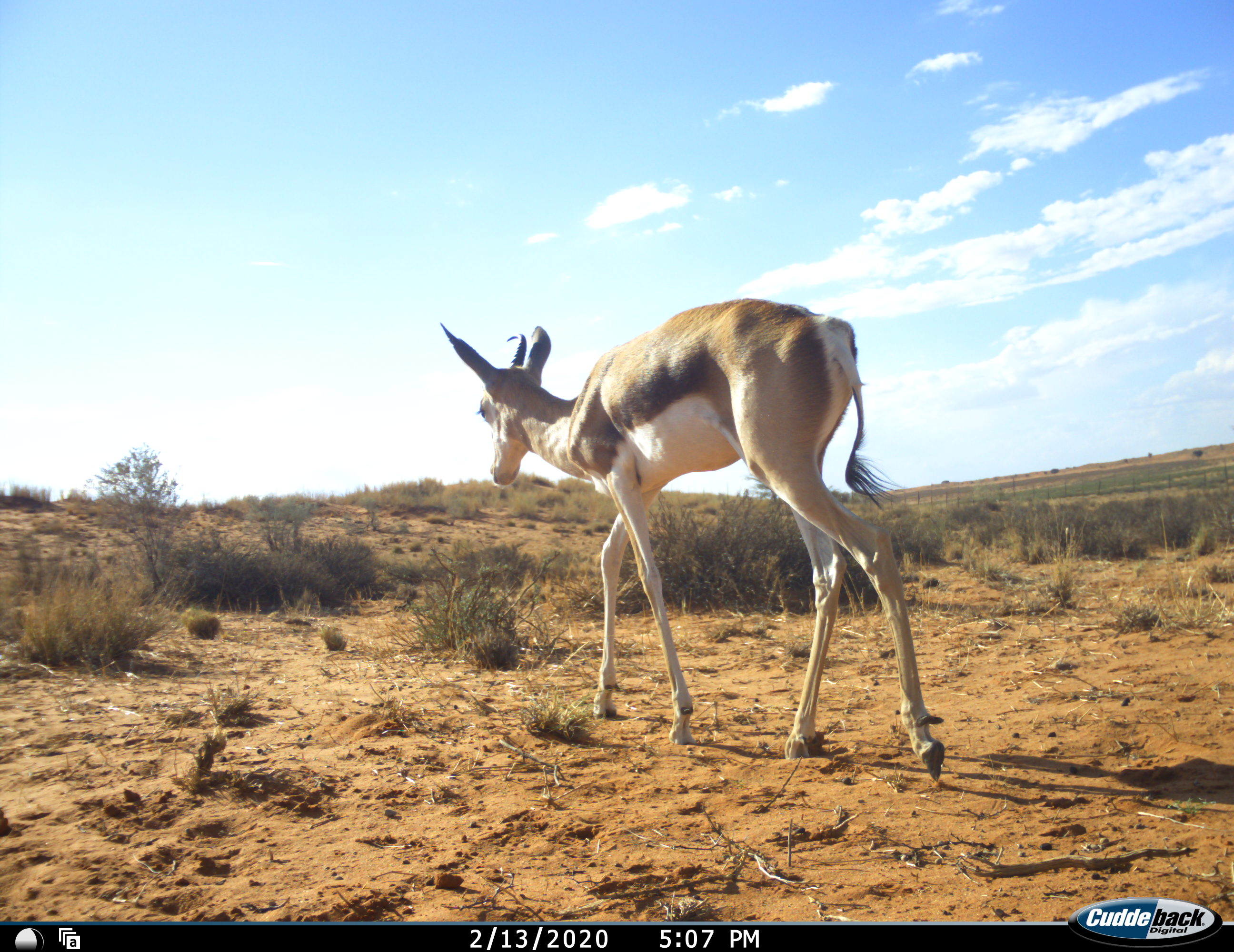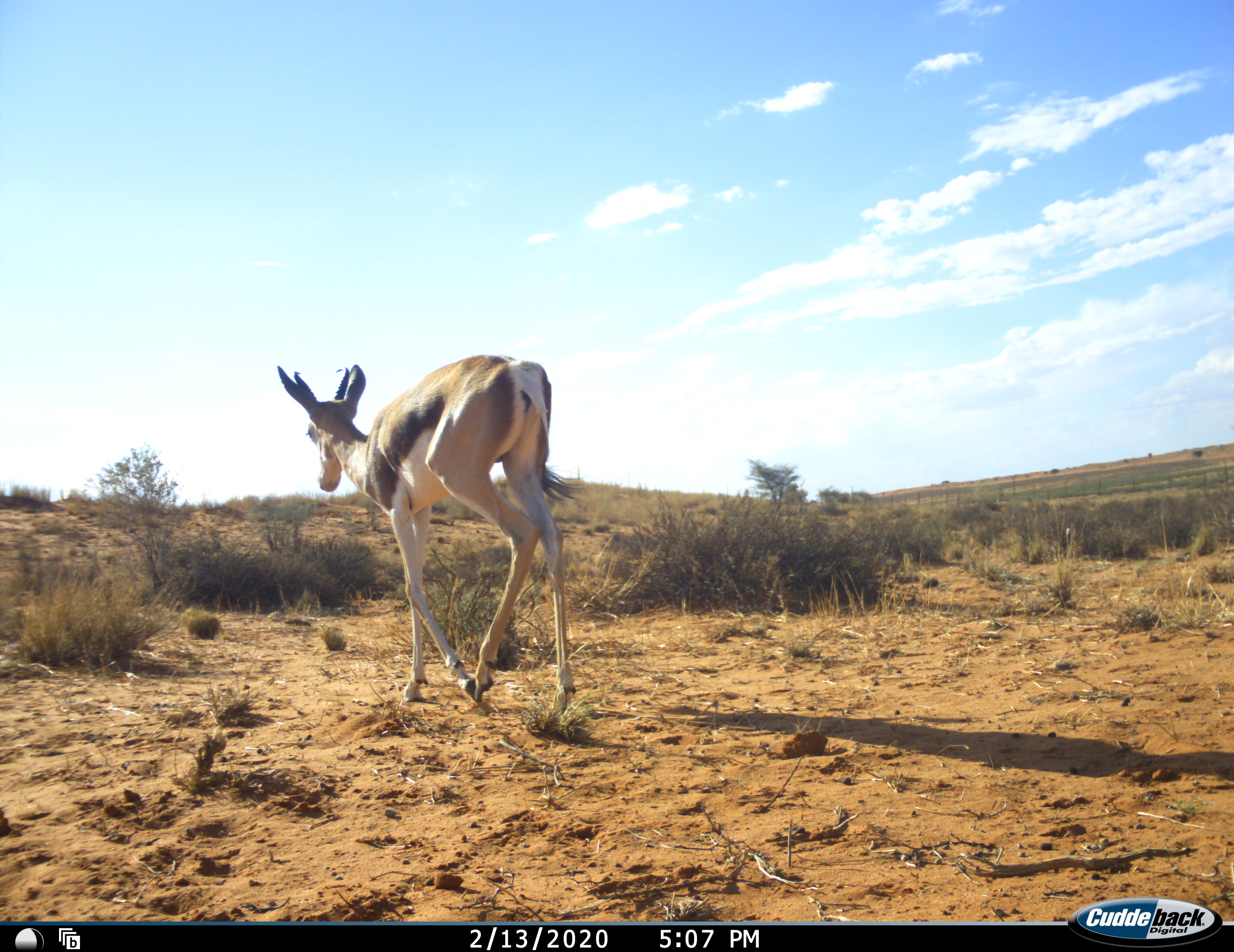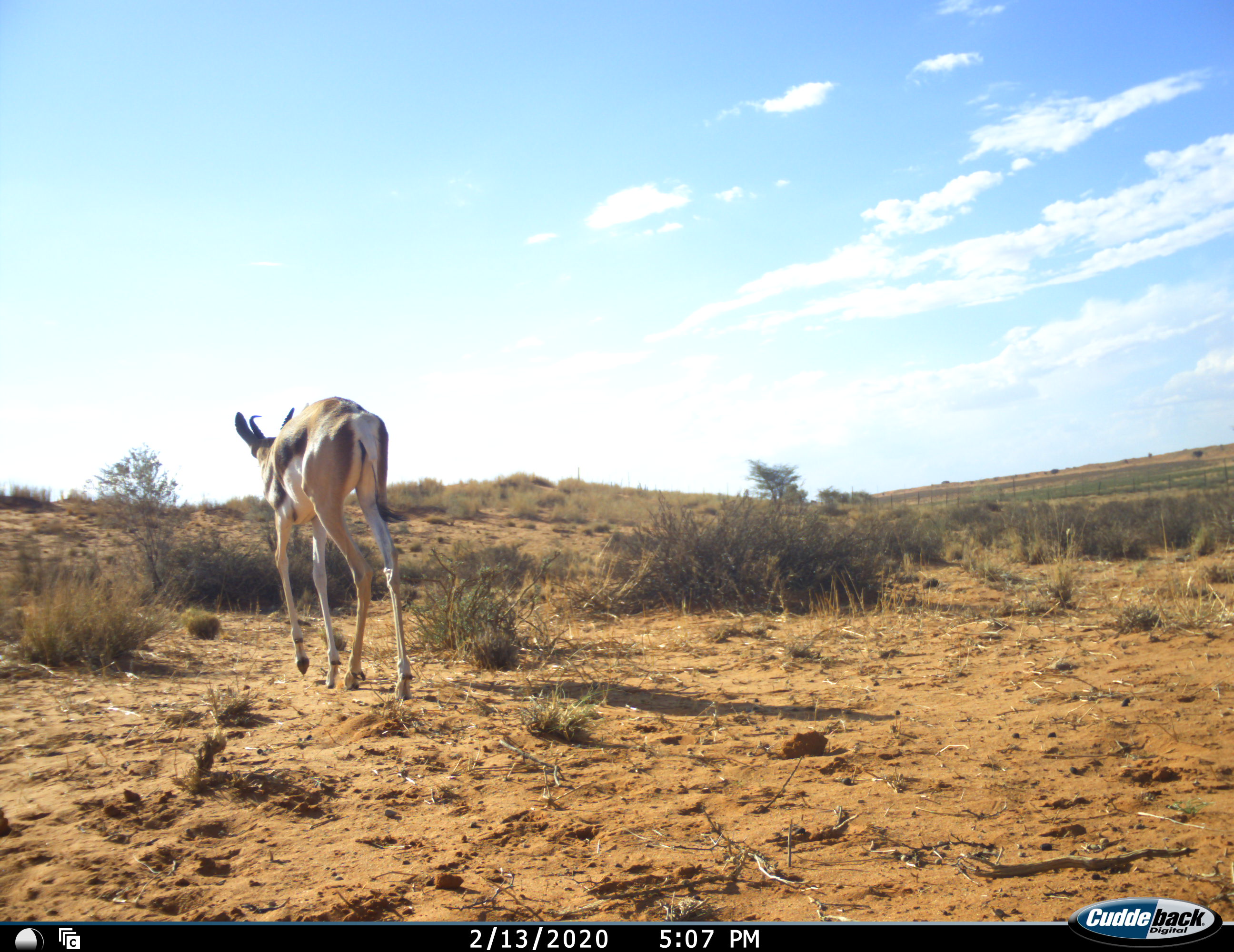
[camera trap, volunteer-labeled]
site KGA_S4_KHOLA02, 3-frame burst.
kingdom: Animalia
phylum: Chordata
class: Mammalia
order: Artiodactyla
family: Bovidae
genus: Antidorcas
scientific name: Antidorcas marsupialis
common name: springbok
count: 1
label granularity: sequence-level